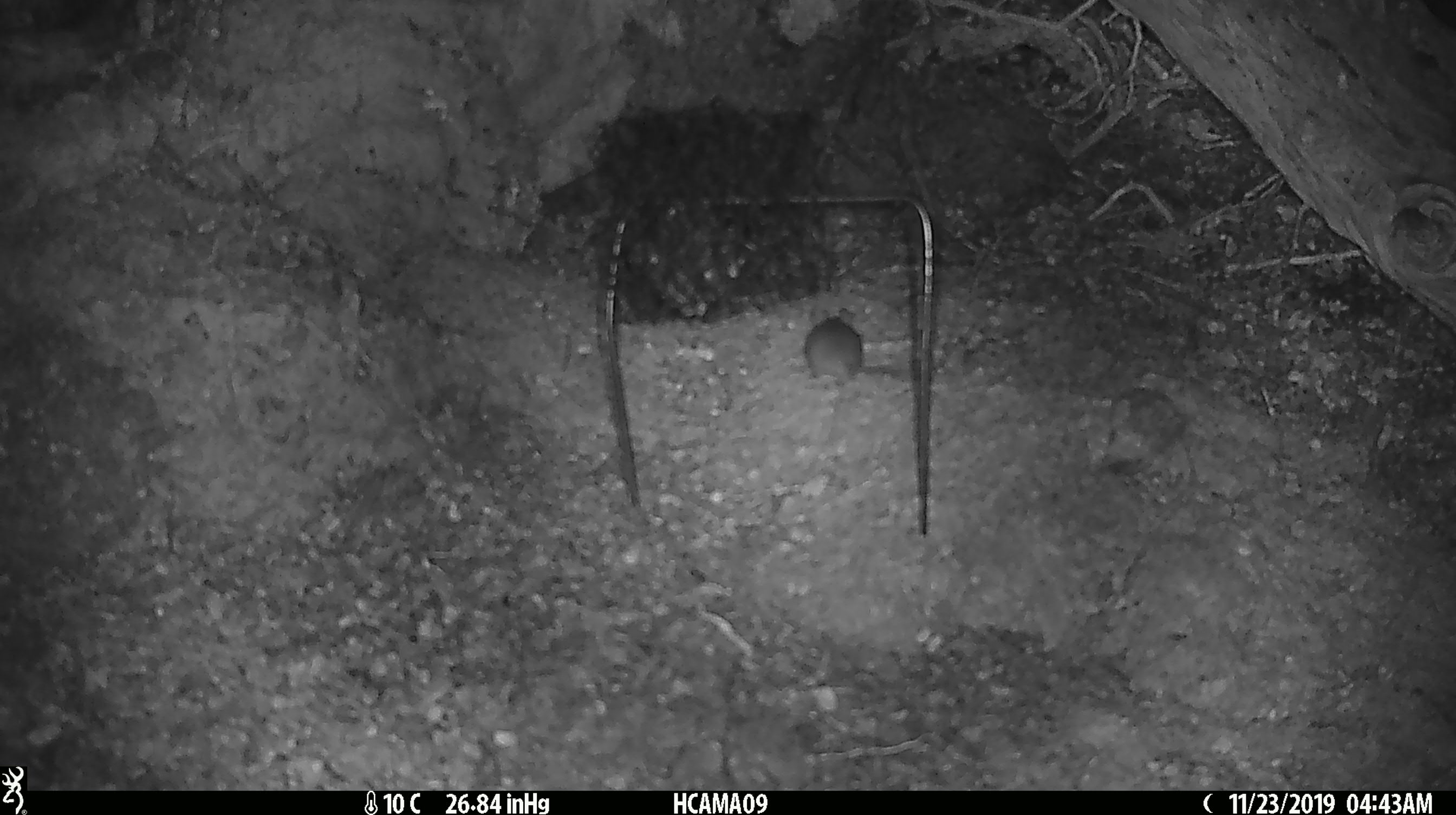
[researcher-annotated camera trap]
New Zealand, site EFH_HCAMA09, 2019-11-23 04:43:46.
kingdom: Animalia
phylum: Chordata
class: Mammalia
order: Rodentia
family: Muridae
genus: Mus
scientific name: Mus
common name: mouse